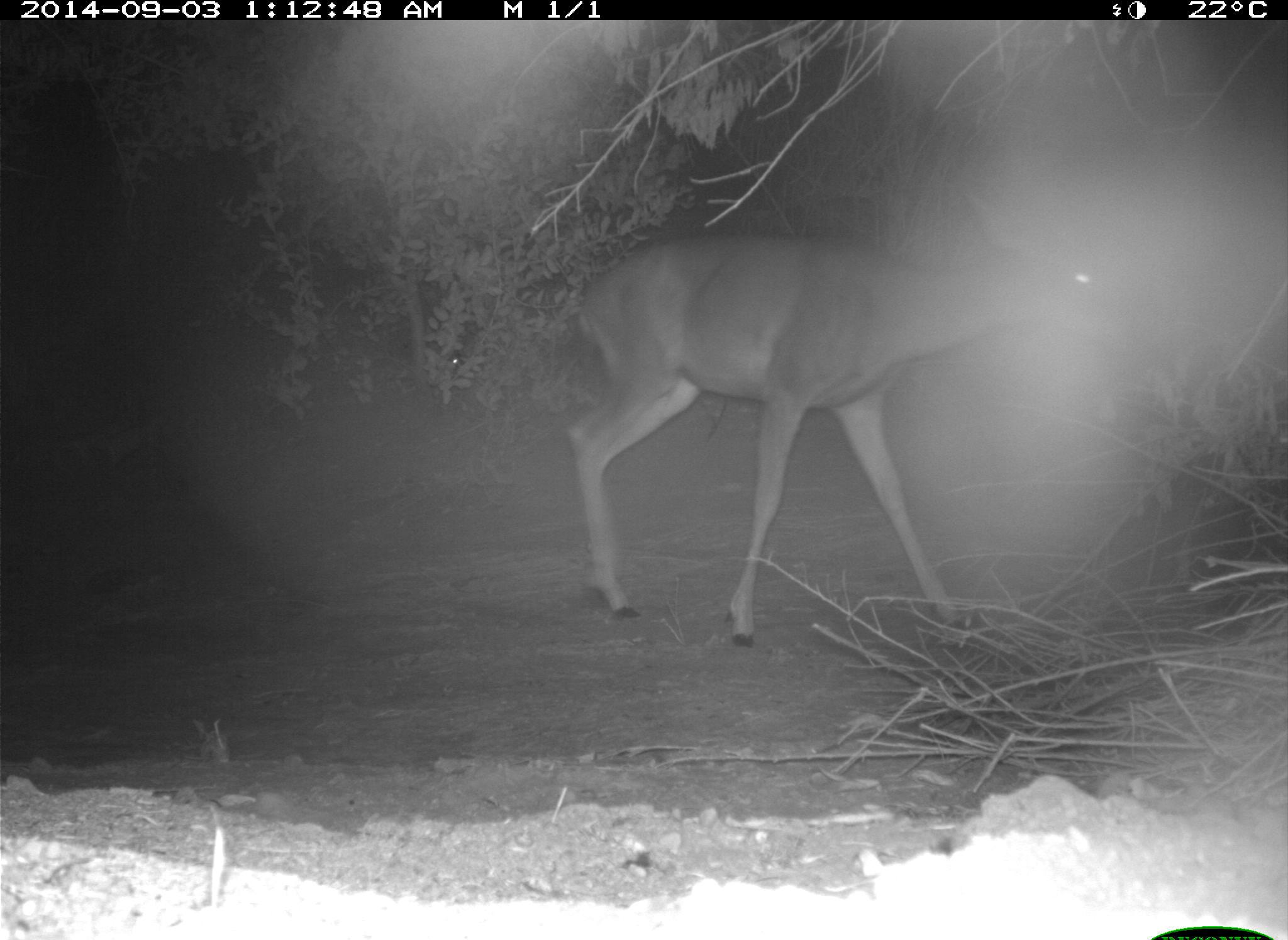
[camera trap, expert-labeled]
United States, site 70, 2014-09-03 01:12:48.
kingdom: Animalia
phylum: Chordata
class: Mammalia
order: Artiodactyla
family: Cervidae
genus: Odocoileus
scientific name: Odocoileus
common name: deer